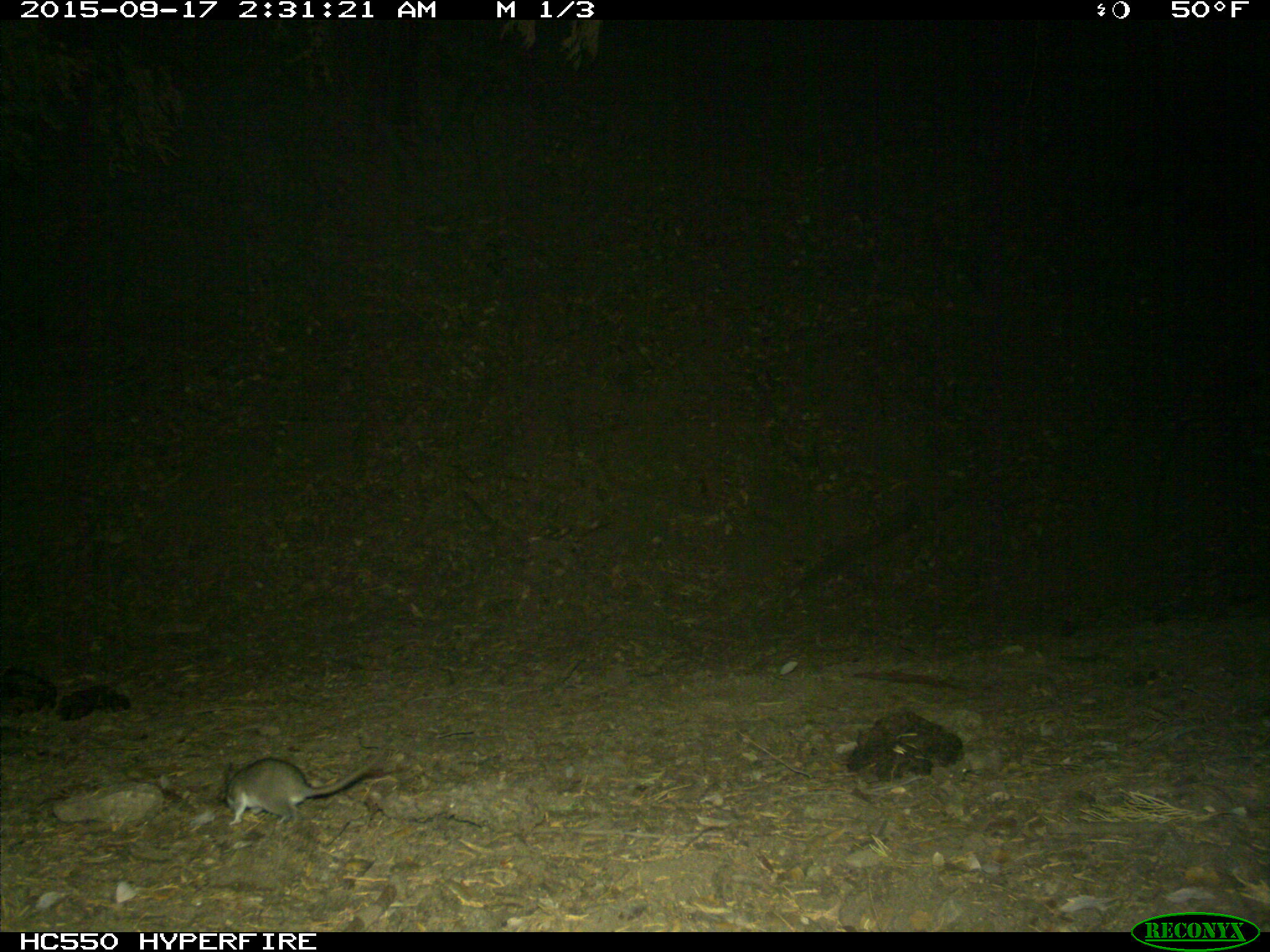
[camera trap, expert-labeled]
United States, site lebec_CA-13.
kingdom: Animalia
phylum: Chordata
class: Mammalia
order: Rodentia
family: Cricetidae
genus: Neotoma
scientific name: Neotoma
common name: pack rat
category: unidentified pack rat